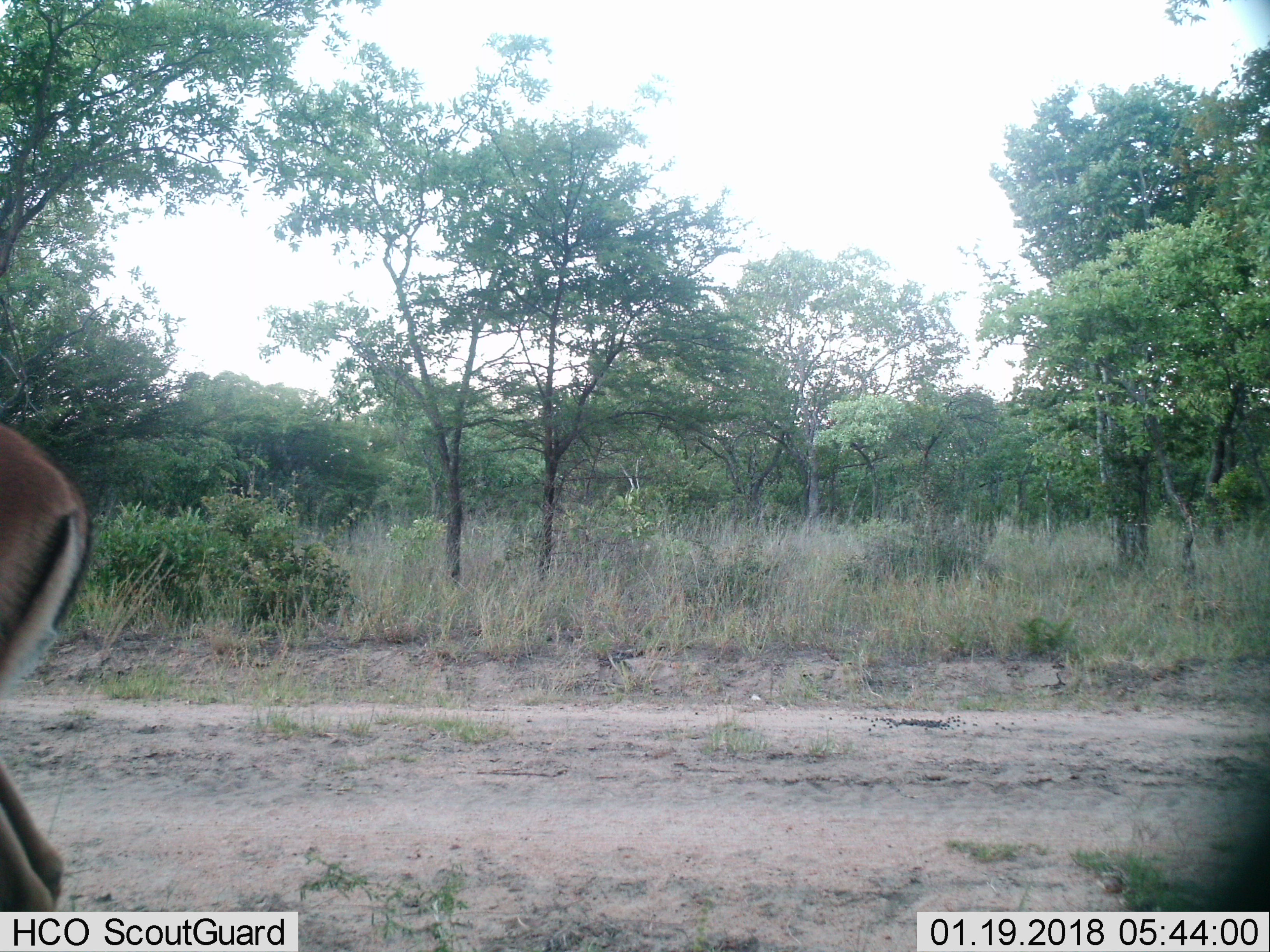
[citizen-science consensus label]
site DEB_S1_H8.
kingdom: Animalia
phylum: Chordata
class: Mammalia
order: Artiodactyla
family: Bovidae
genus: Aepyceros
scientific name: Aepyceros melampus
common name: impala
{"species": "impala (Aepyceros melampus)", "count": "1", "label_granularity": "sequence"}